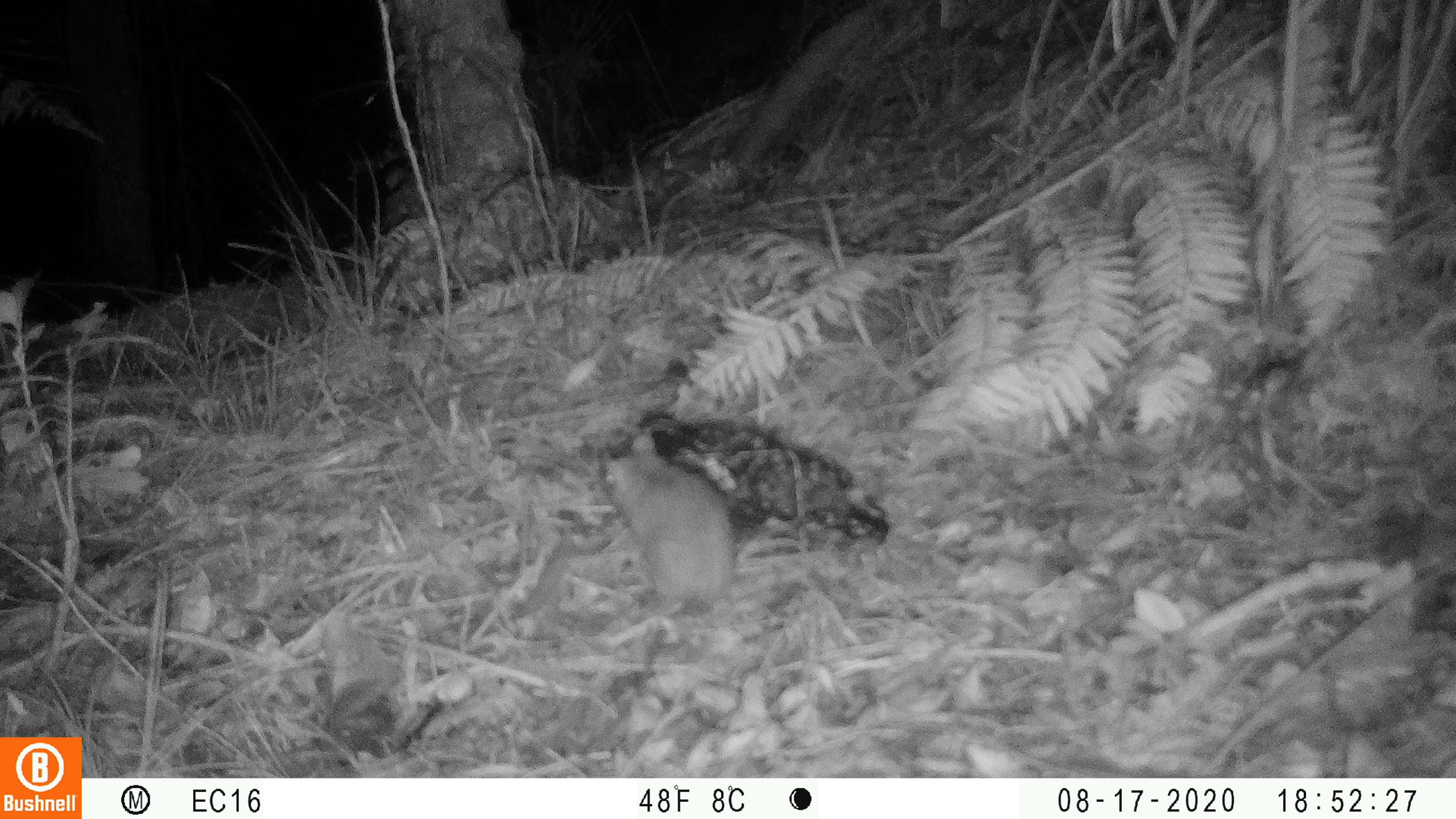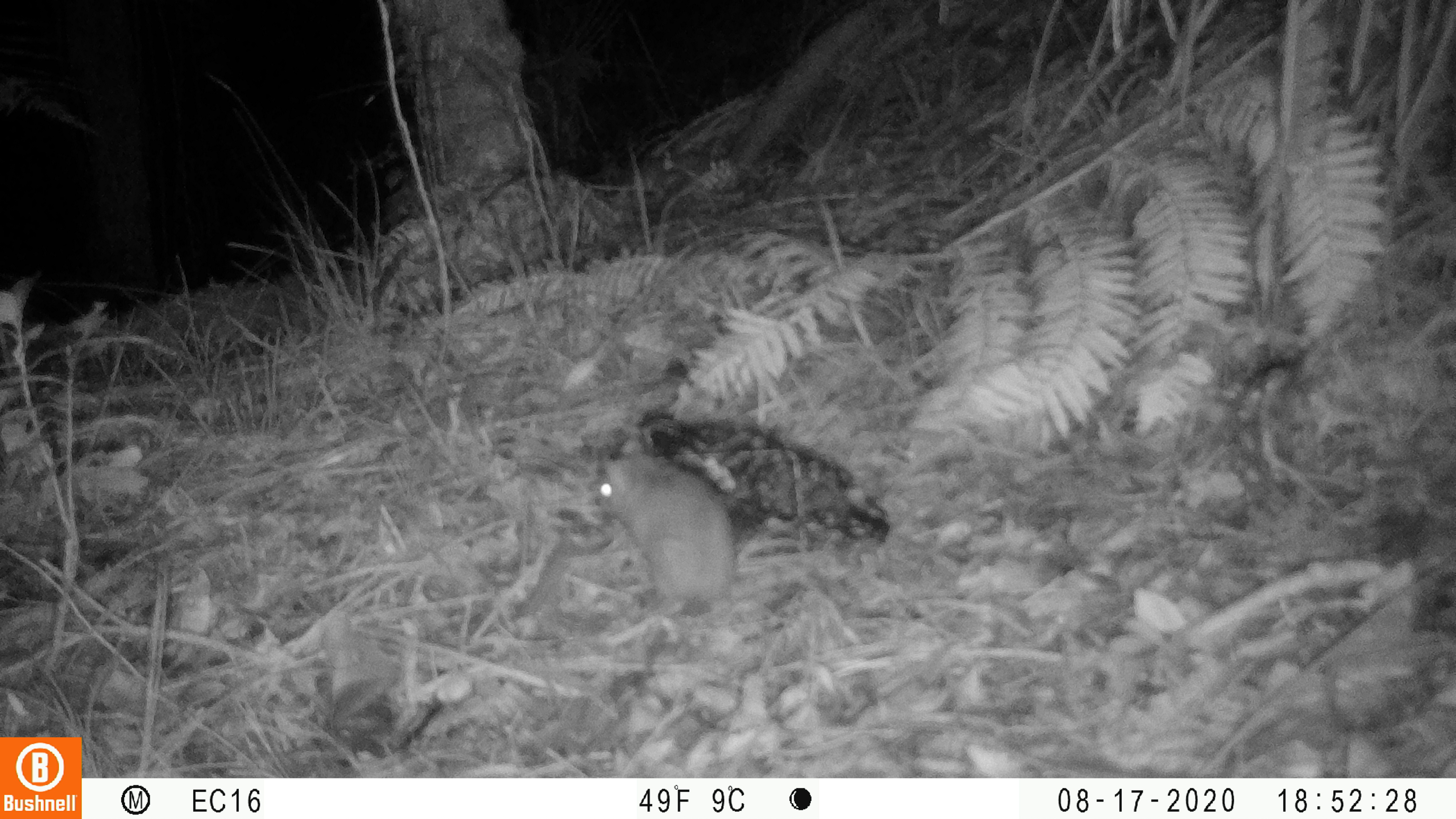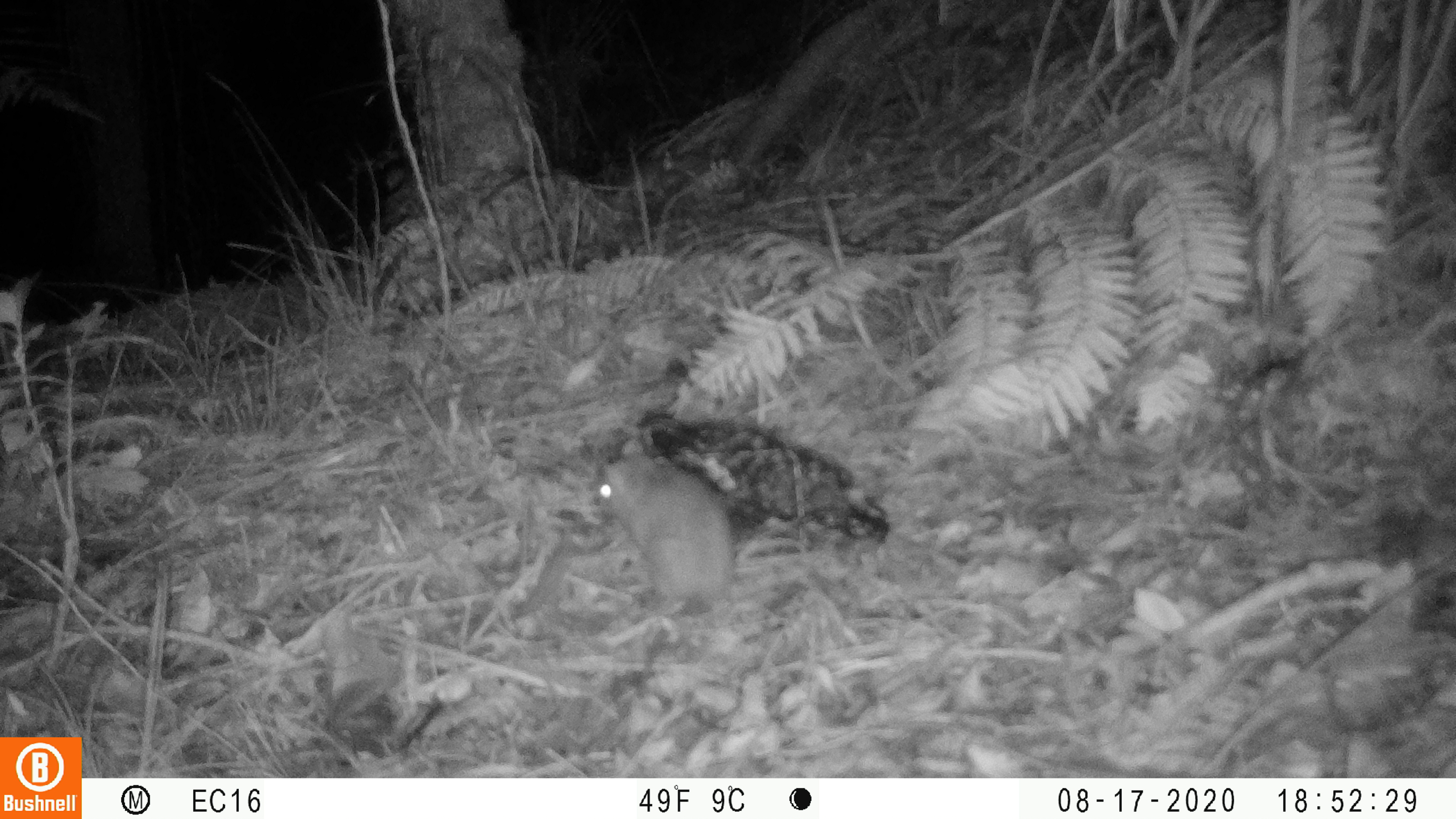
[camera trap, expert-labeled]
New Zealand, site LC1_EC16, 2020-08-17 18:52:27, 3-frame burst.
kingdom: Animalia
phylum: Chordata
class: Mammalia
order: Rodentia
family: Muridae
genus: Rattus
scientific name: Rattus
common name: rat